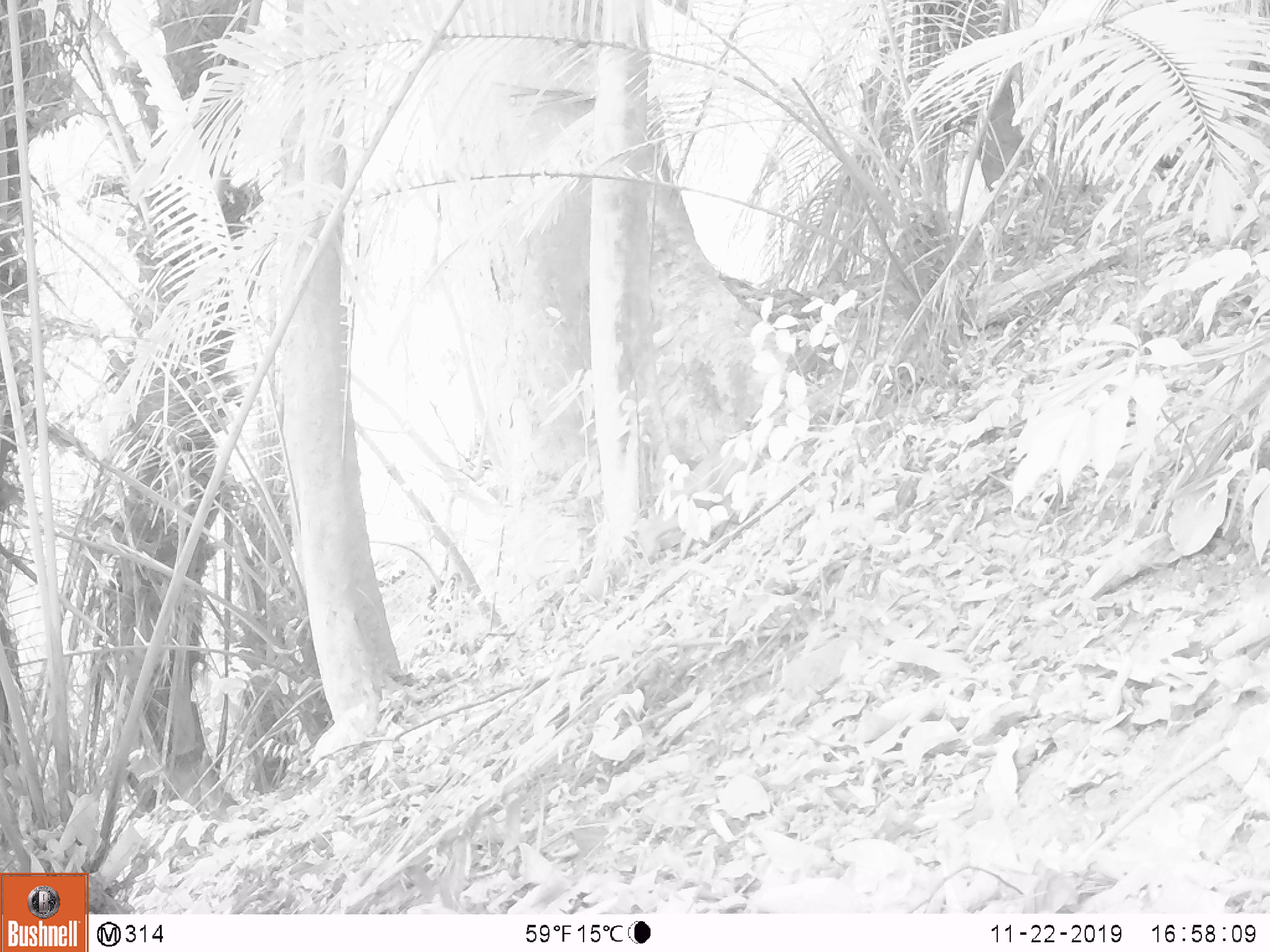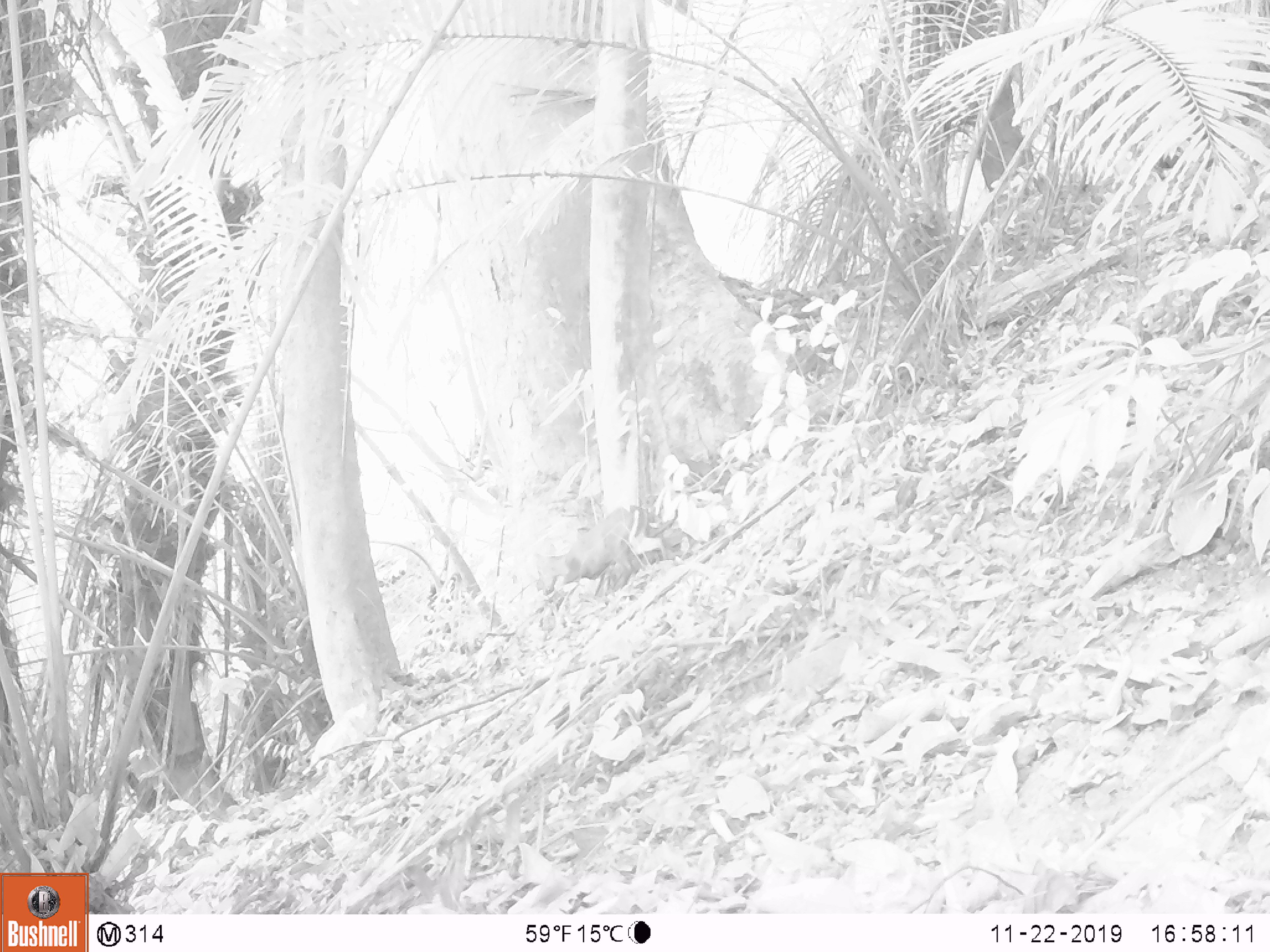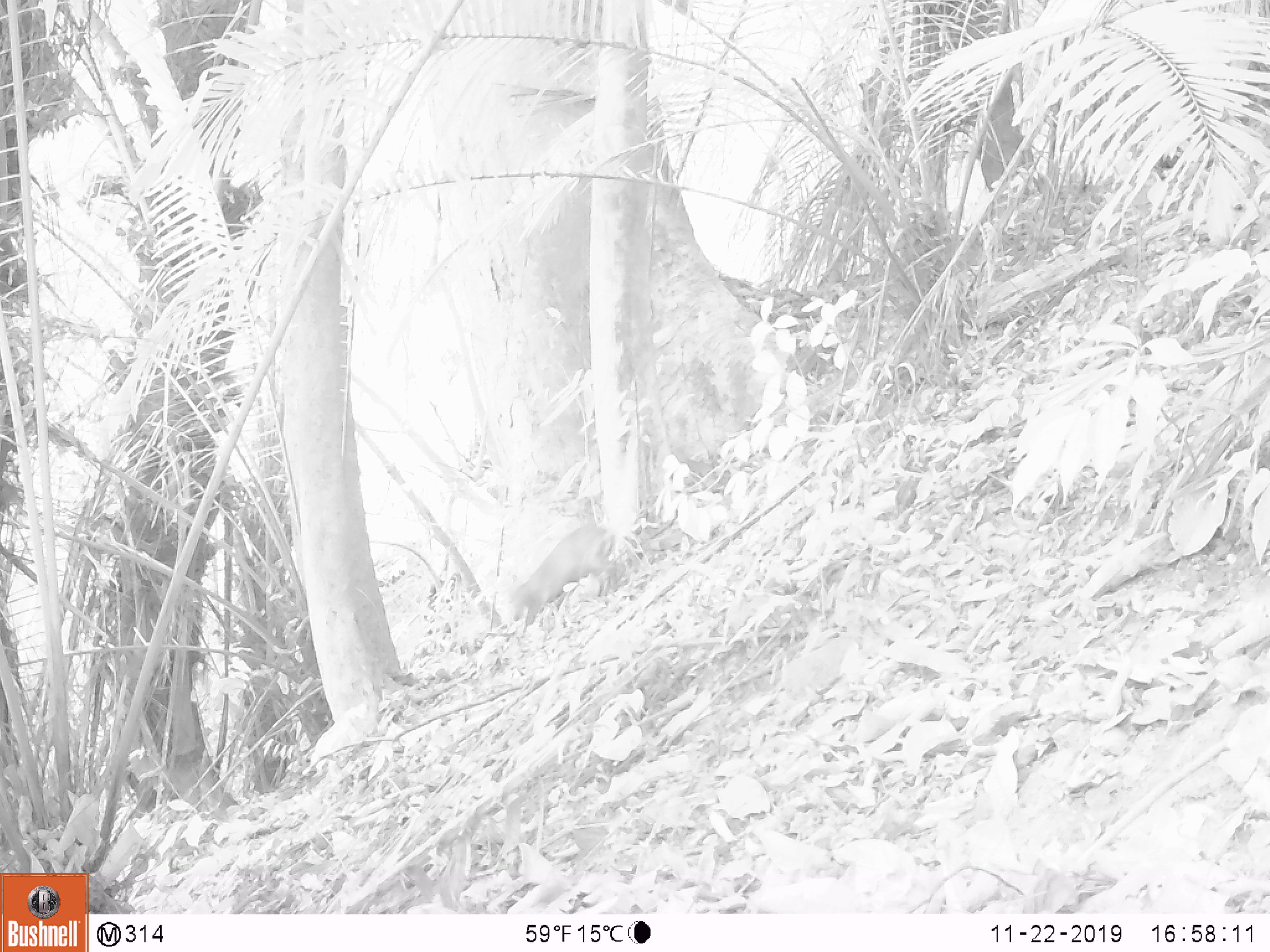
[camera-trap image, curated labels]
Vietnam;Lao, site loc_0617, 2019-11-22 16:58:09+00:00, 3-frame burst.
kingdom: Animalia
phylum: Chordata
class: Mammalia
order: Artiodactyla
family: Cervidae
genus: Muntiacus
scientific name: Muntiacus rooseveltorum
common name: roosevelt's muntjac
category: roosevelts muntjac group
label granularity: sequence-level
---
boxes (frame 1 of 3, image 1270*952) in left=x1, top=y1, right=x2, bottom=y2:
roosevelts muntjac group: left=628, top=415, right=775, bottom=565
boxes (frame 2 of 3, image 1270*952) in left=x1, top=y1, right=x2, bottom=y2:
roosevelts muntjac group: left=530, top=503, right=679, bottom=599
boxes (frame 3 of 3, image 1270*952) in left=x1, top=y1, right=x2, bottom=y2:
roosevelts muntjac group: left=508, top=522, right=626, bottom=626